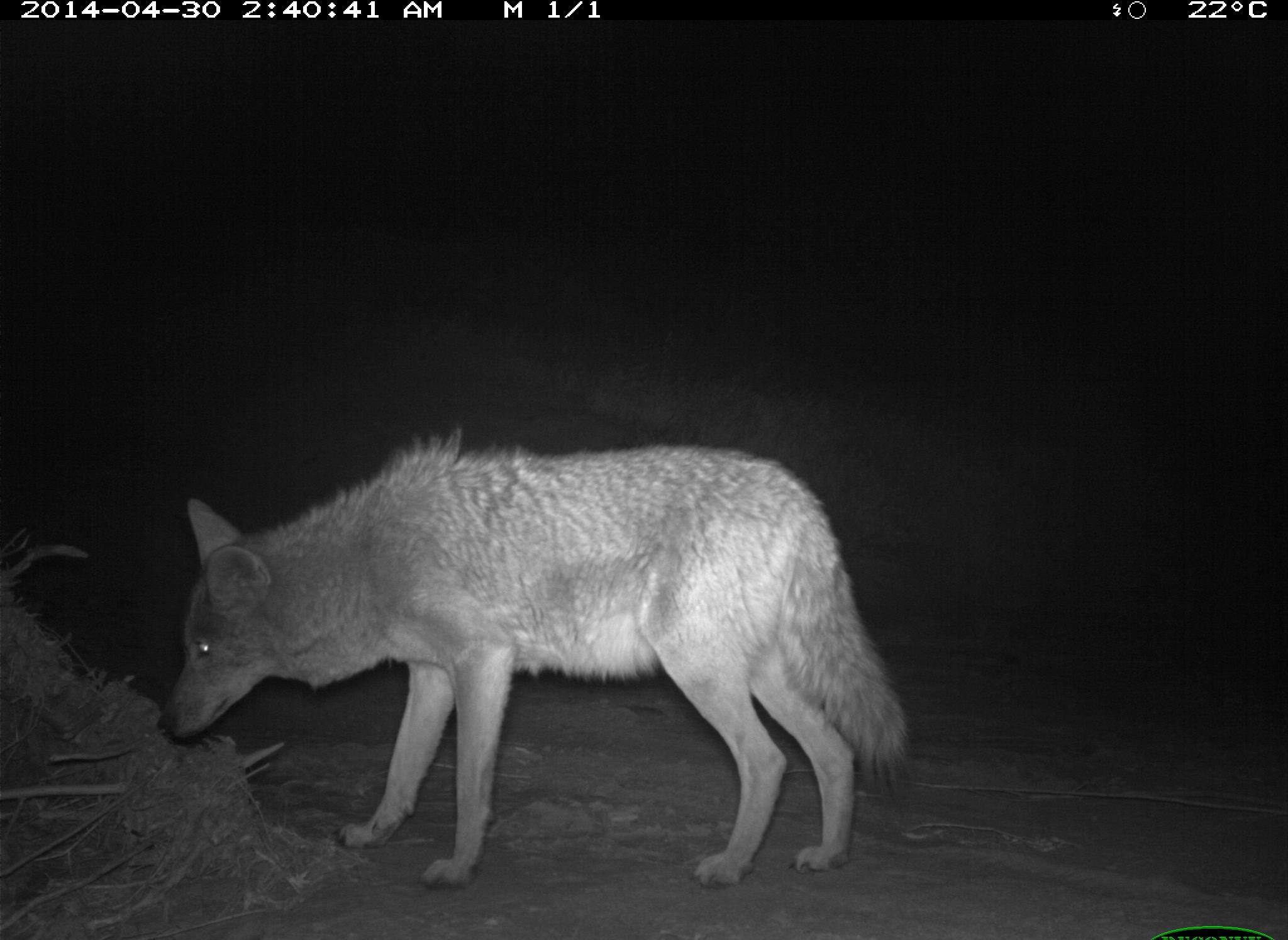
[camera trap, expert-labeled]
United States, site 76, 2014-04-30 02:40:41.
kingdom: Animalia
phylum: Chordata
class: Mammalia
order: Carnivora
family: Canidae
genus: Canis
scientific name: Canis latrans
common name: coyote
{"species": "coyote (Canis latrans)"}